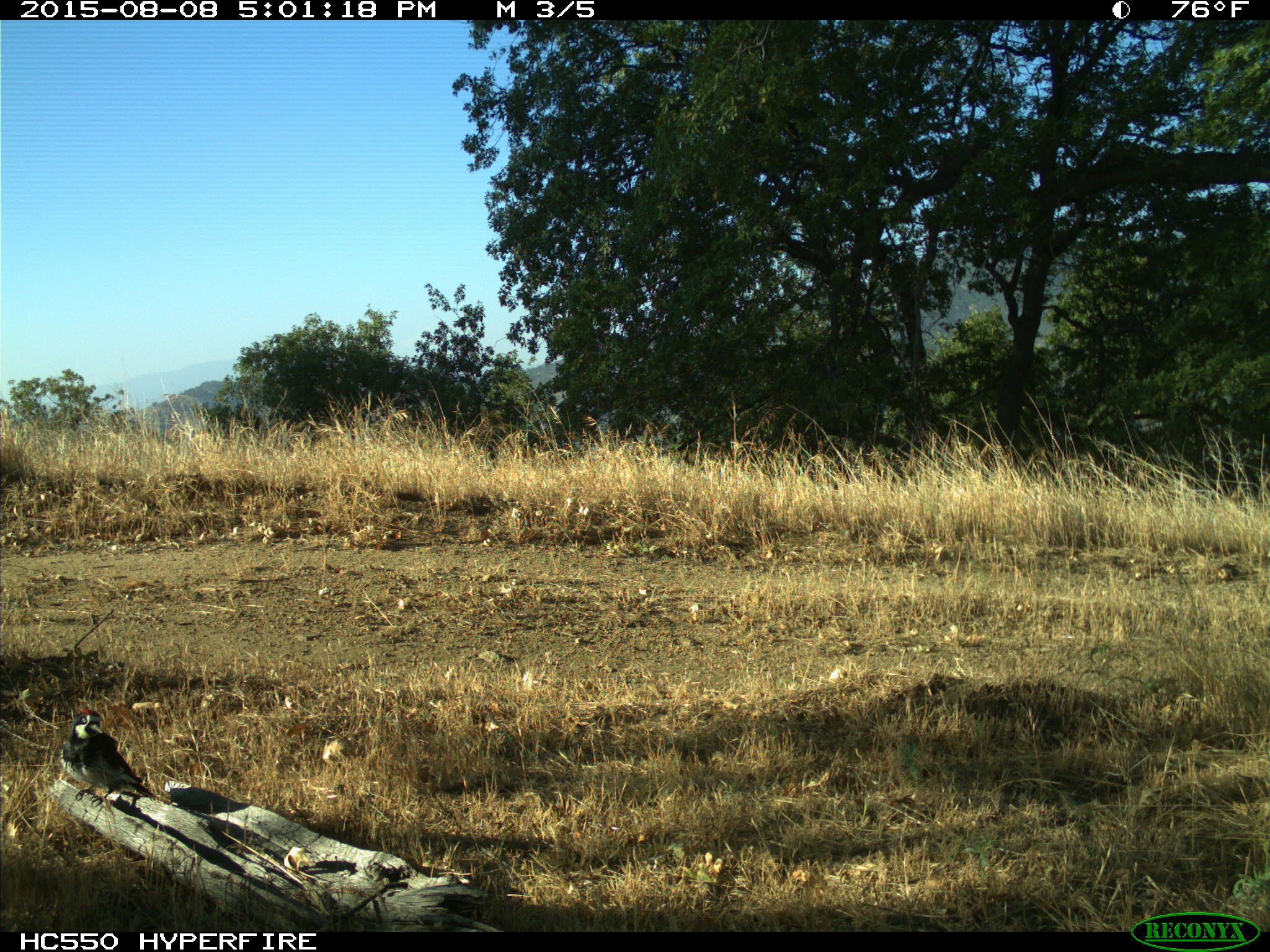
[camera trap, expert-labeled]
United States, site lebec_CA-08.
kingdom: Animalia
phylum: Chordata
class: Aves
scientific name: Aves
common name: birds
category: unidentified bird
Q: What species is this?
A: Unidentified bird (birds) (Aves).